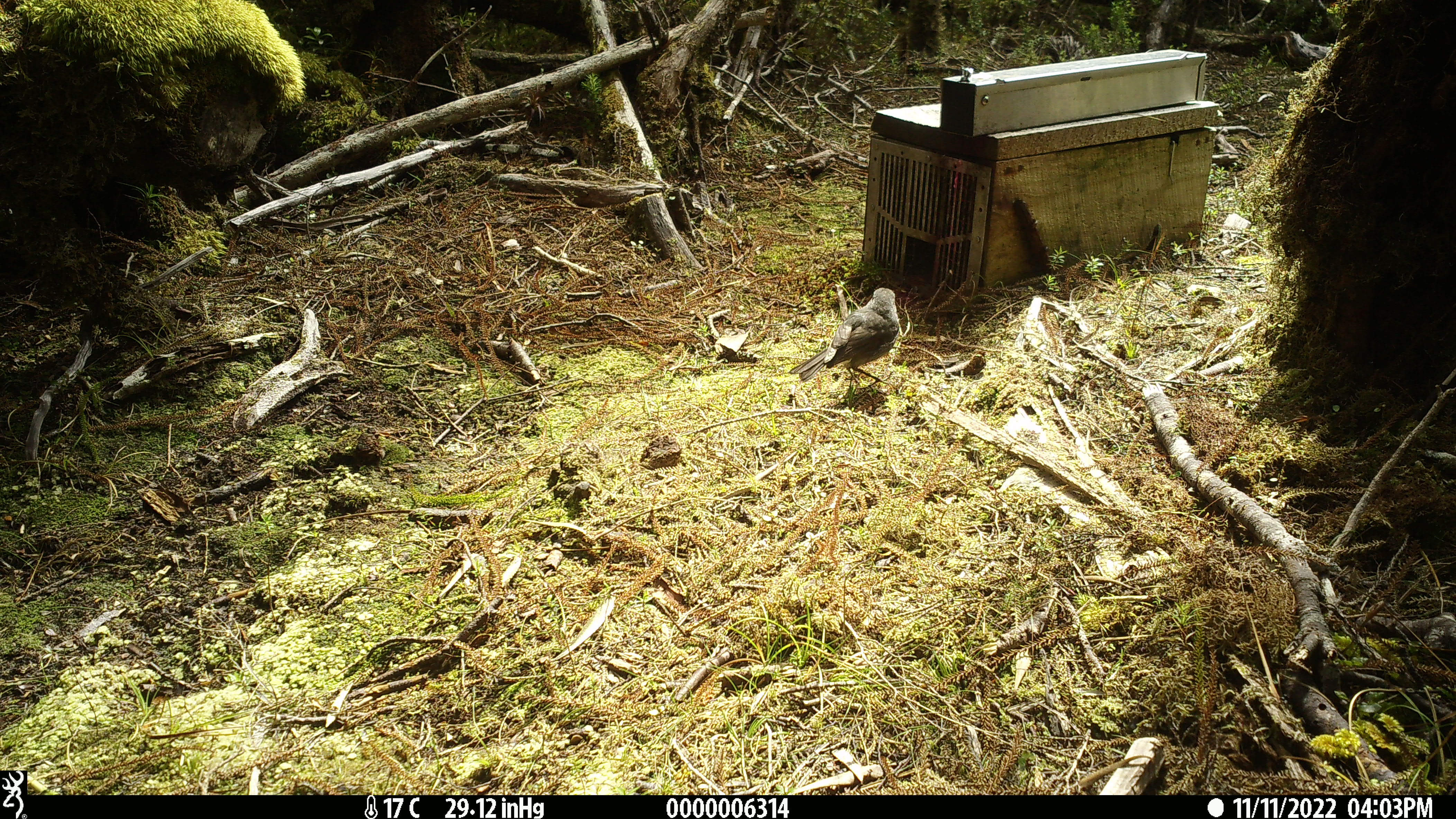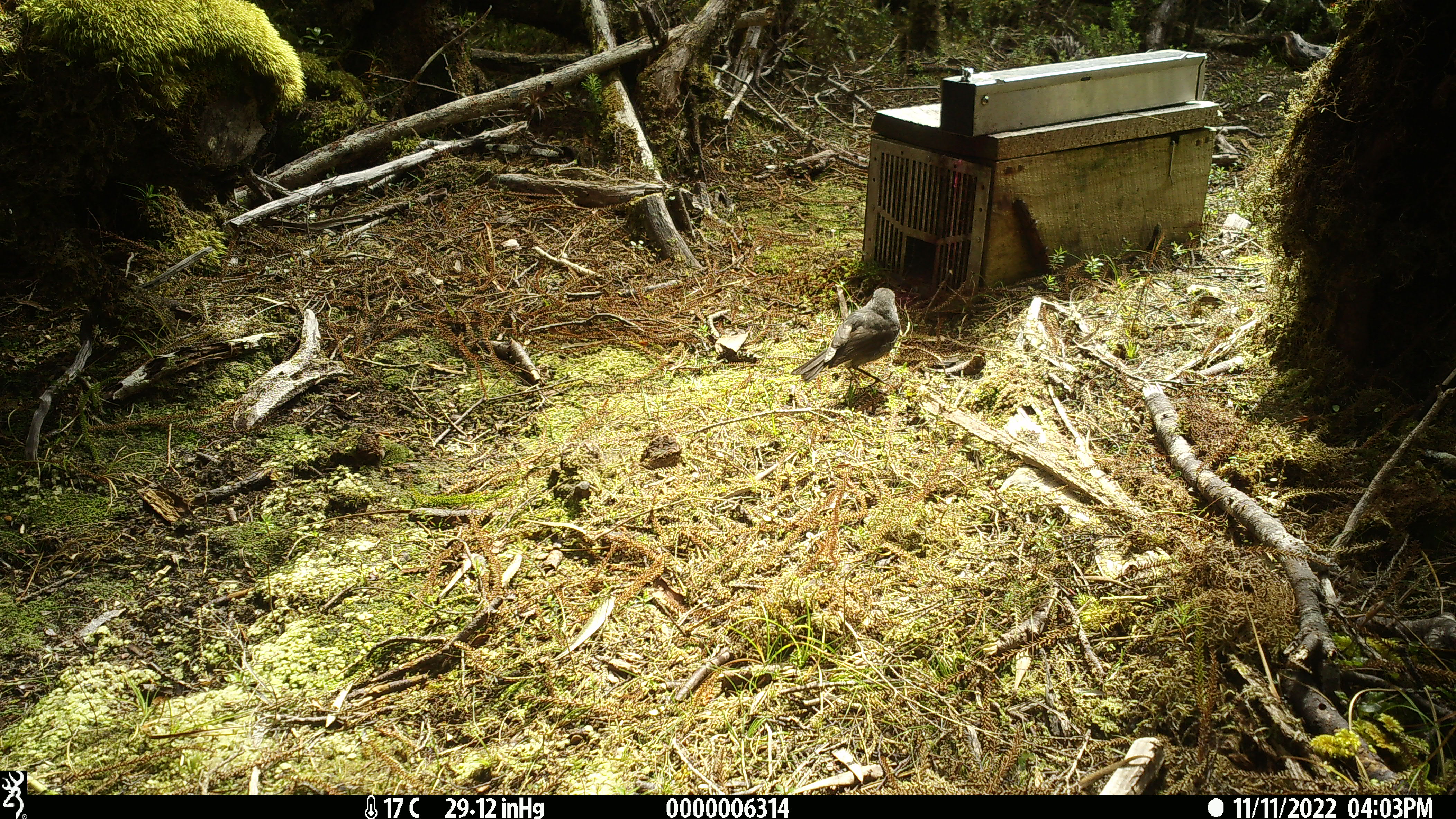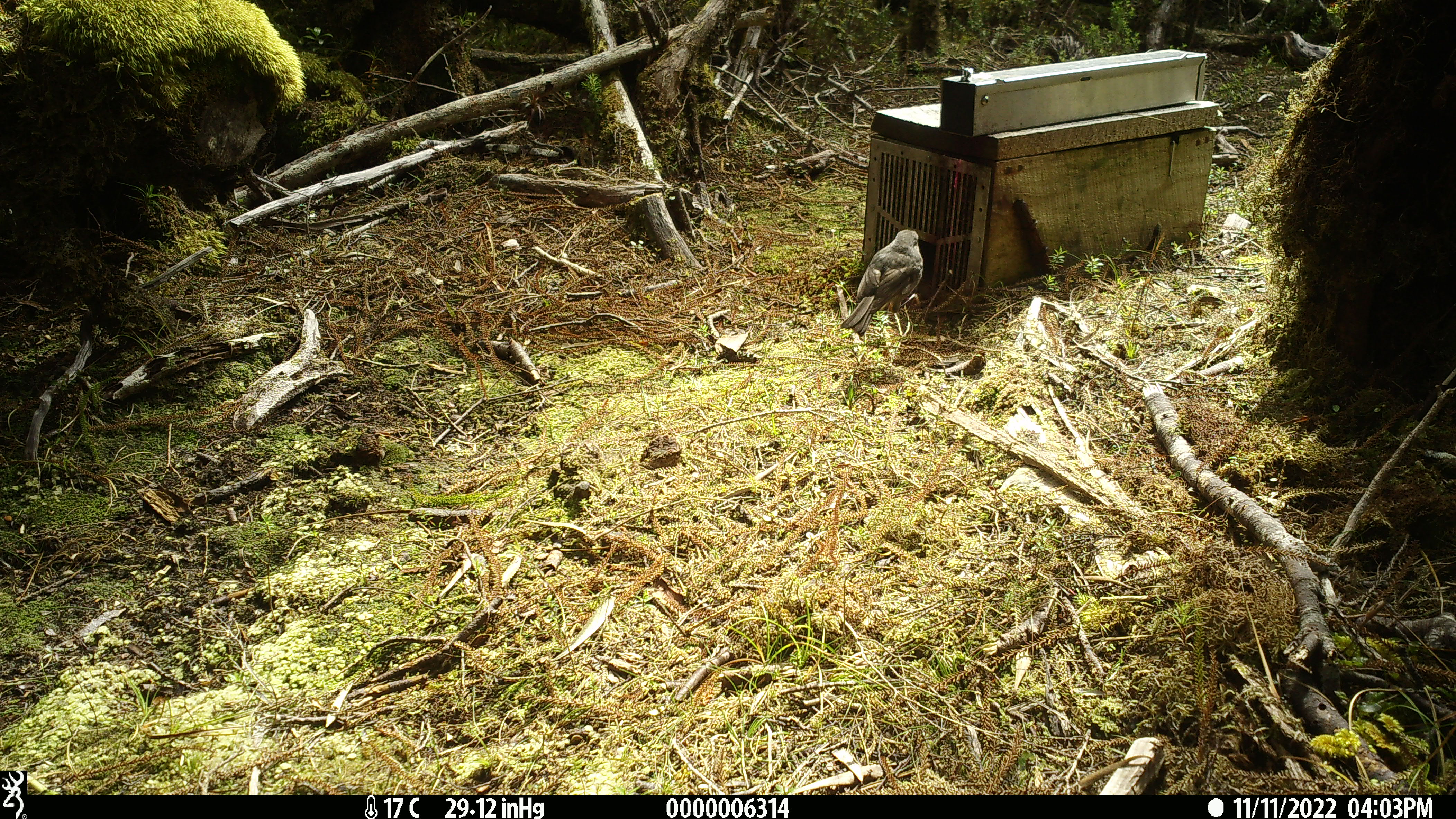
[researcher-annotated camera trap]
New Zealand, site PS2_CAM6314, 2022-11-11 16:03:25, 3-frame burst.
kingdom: Animalia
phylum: Chordata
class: Aves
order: Passeriformes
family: Petroicidae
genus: Petroica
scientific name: Petroica australis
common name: new zealand robin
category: robin